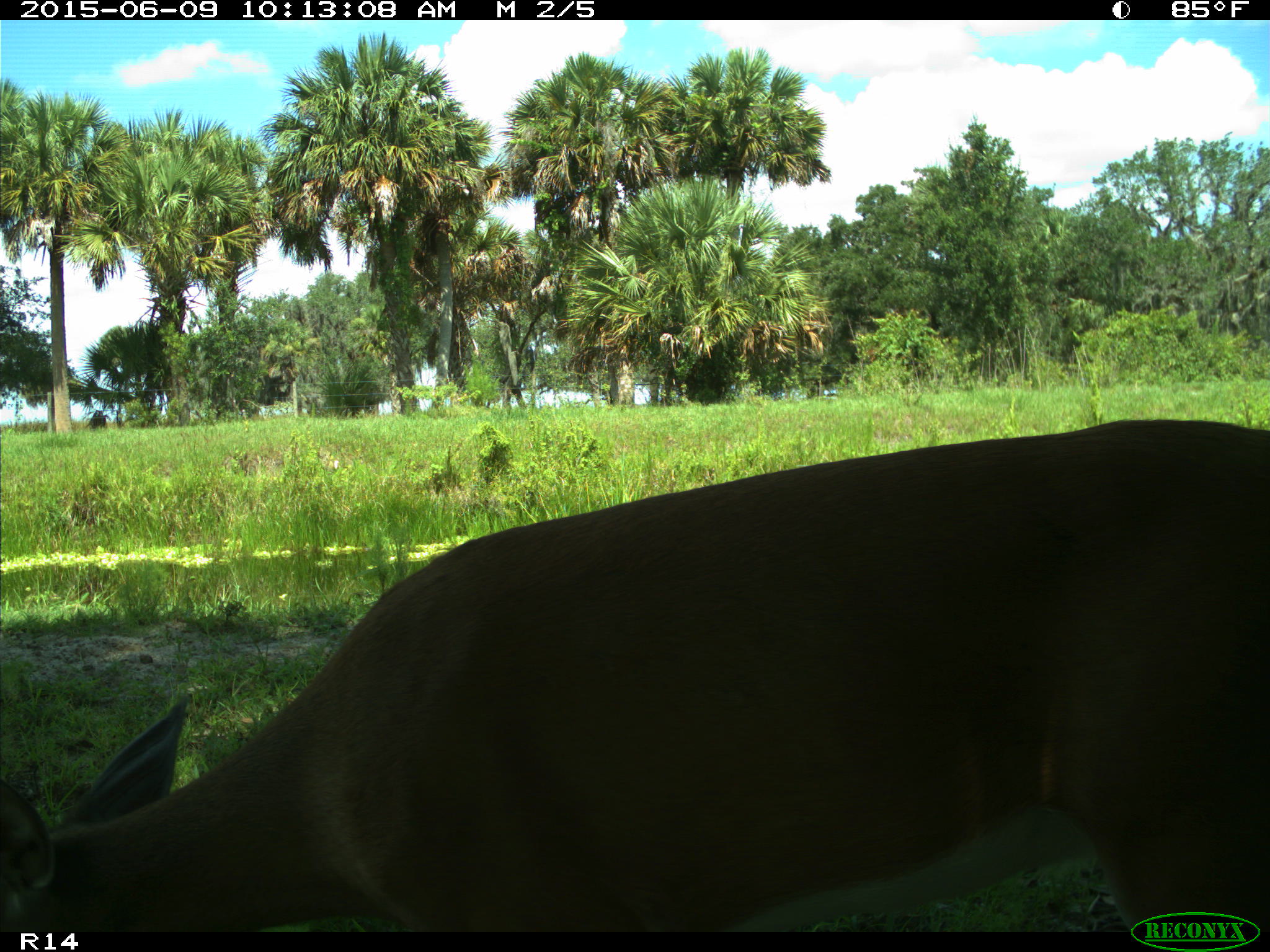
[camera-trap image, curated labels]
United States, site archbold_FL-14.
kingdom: Animalia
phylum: Chordata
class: Mammalia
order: Artiodactyla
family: Cervidae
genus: Odocoileus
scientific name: Odocoileus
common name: deer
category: unidentified deer